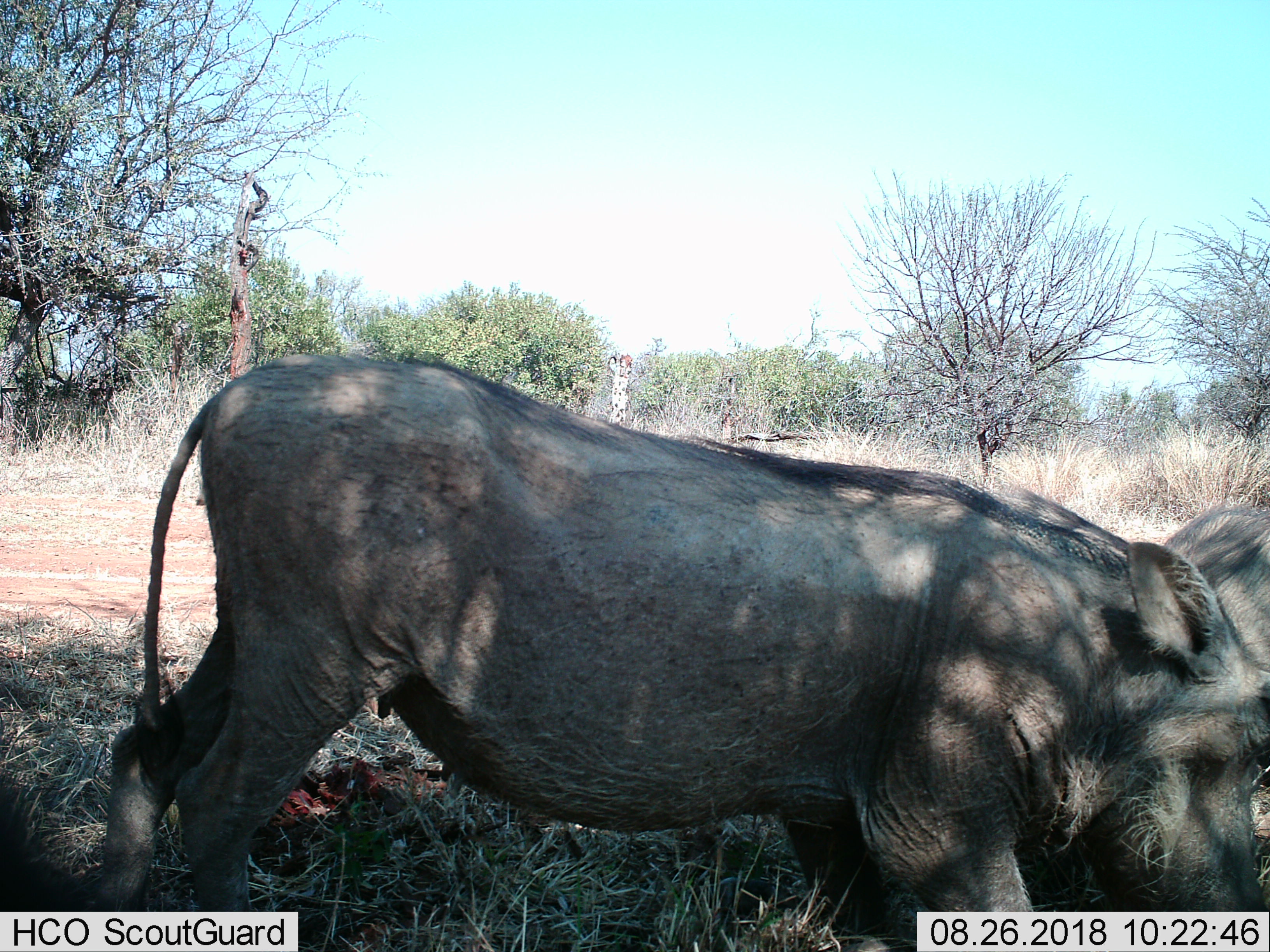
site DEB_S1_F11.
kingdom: Animalia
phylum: Chordata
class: Mammalia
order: Artiodactyla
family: Suidae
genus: Phacochoerus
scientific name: Phacochoerus africanus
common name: warthog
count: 2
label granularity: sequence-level